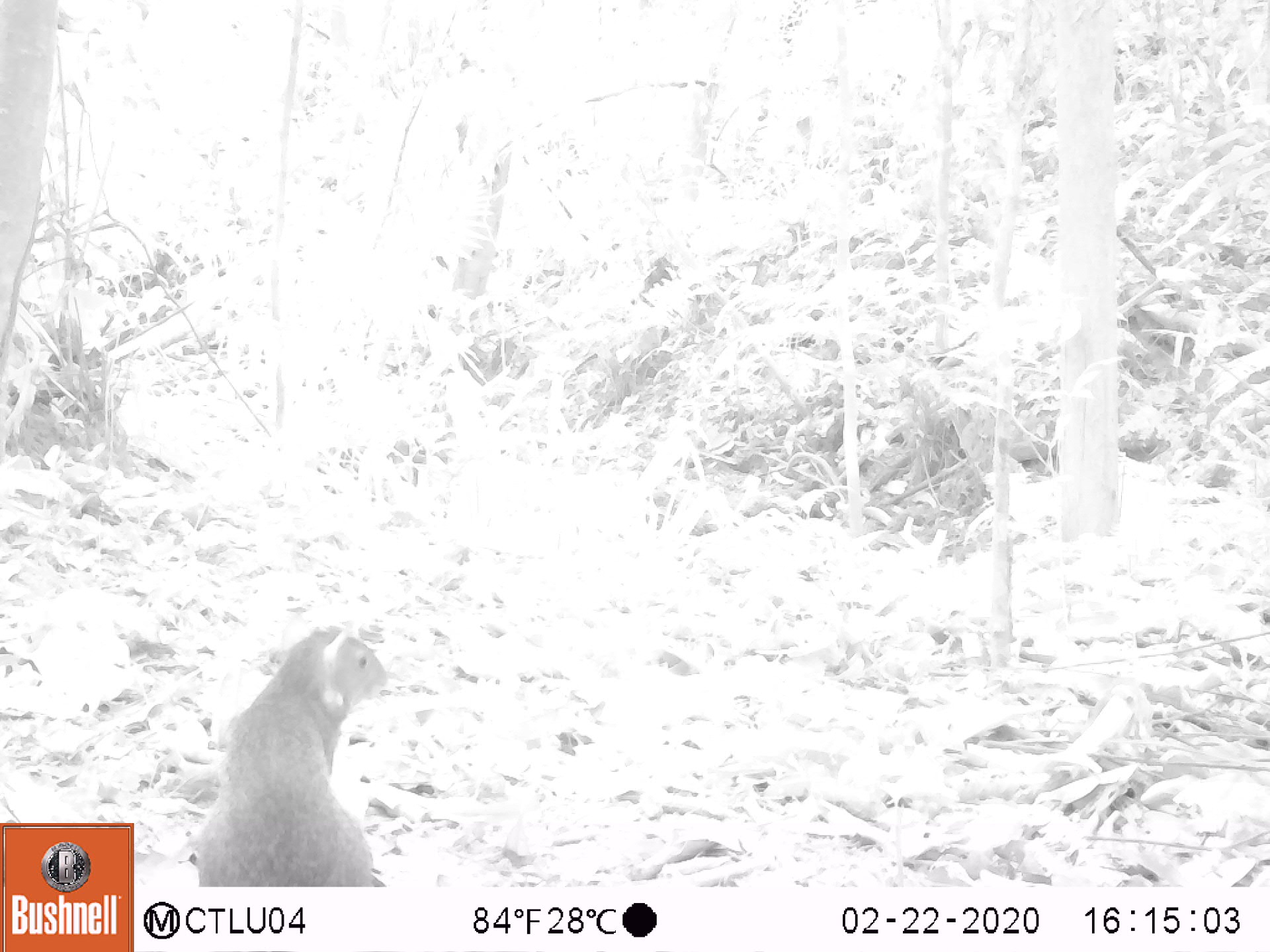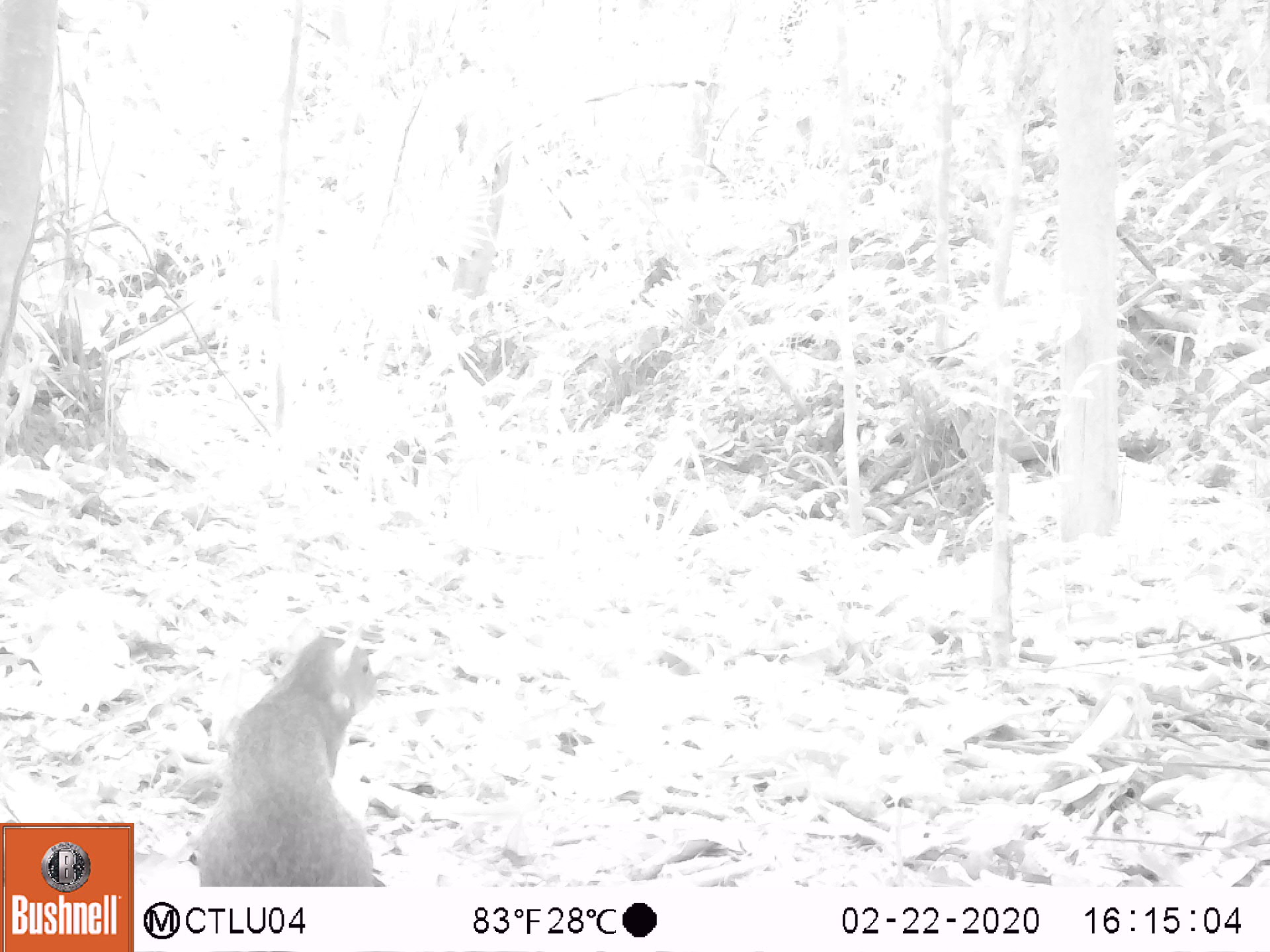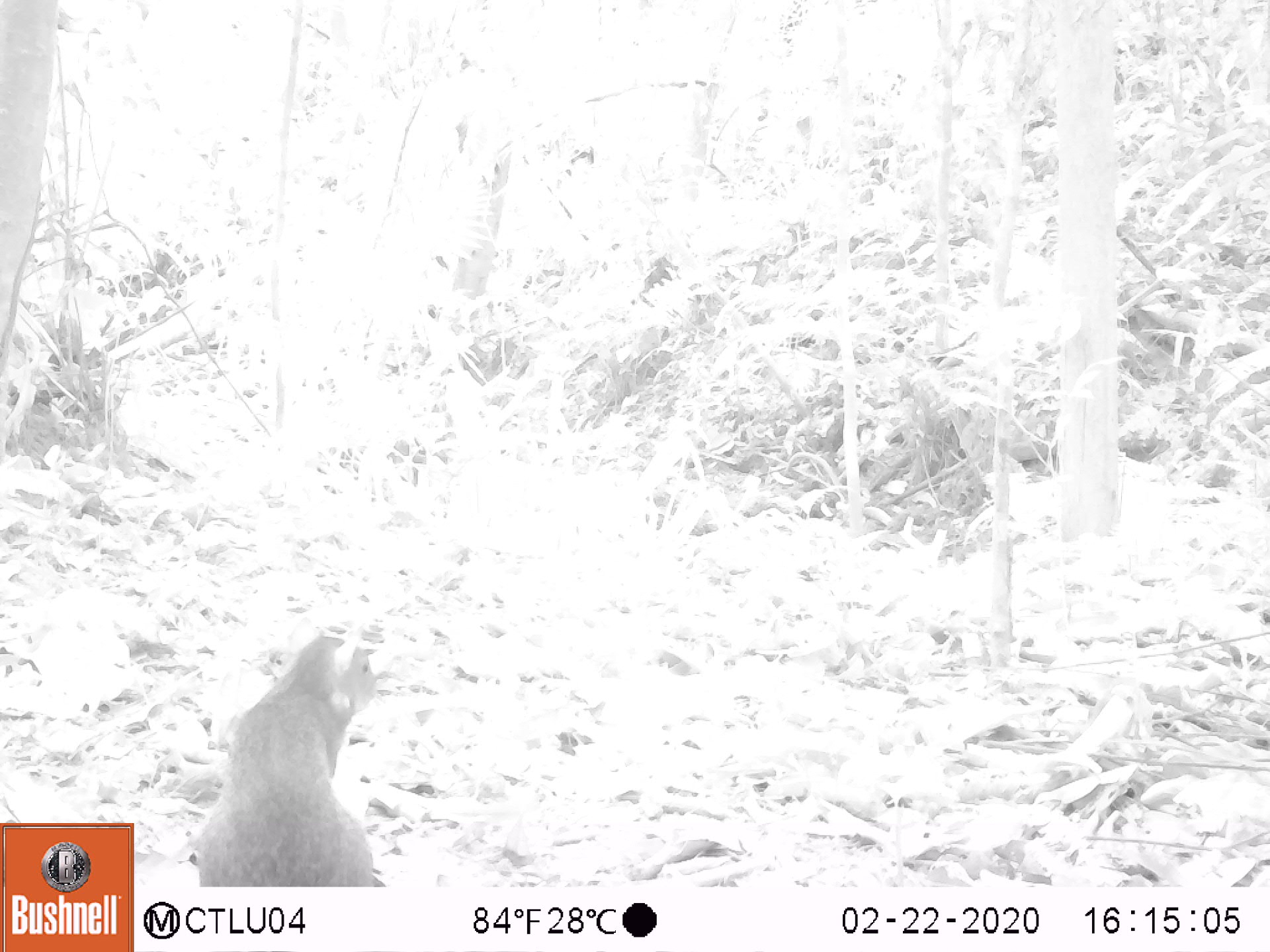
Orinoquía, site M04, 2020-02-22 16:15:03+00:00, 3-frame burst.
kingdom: Animalia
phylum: Chordata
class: Mammalia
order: Rodentia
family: Dasyproctidae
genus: Dasyprocta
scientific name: Dasyprocta fuliginosa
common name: black agouti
Black agouti (Dasyprocta fuliginosa).